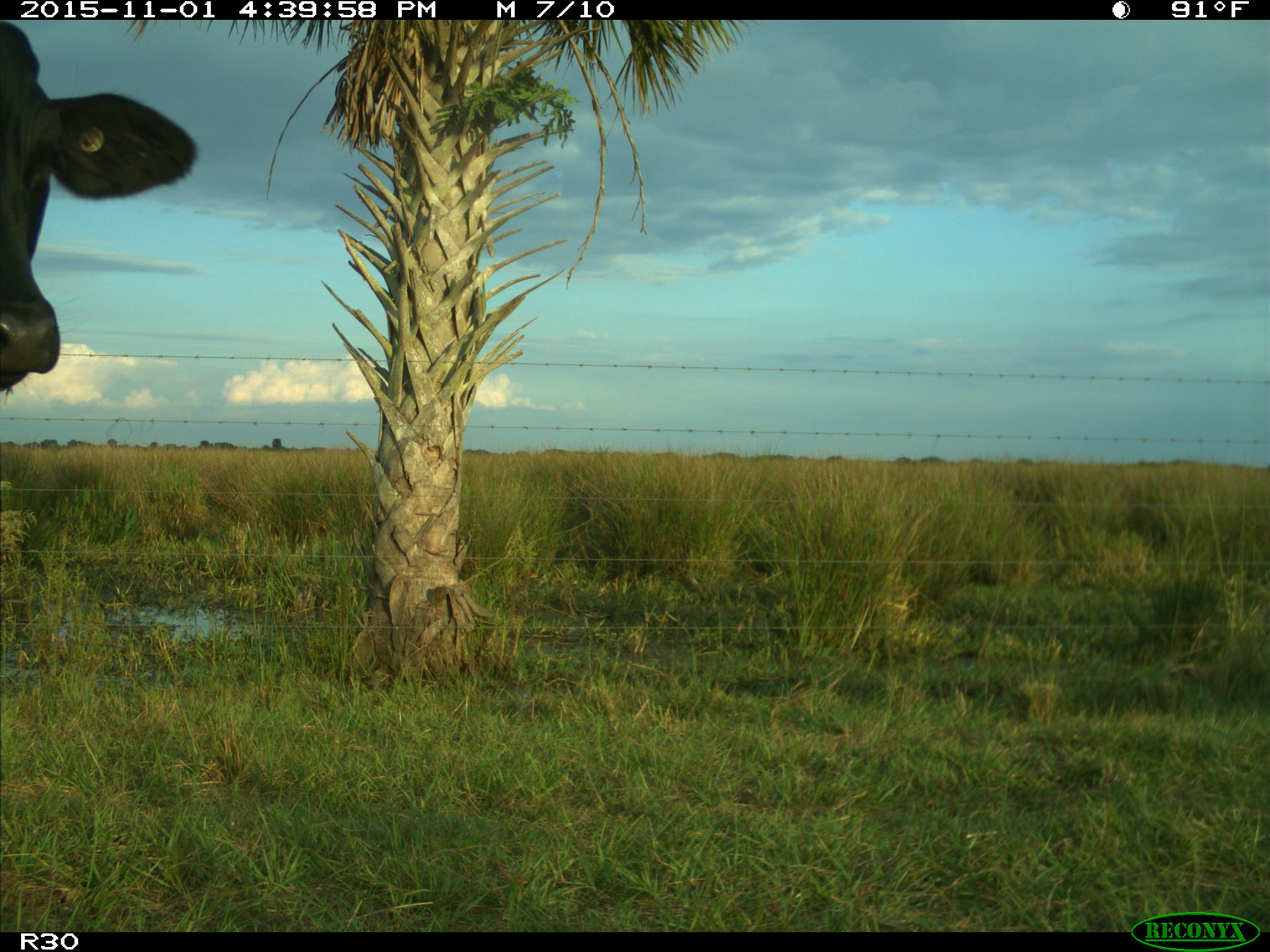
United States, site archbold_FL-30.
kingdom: Animalia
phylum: Chordata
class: Mammalia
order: Artiodactyla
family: Bovidae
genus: Bos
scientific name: Bos taurus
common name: domestic cow